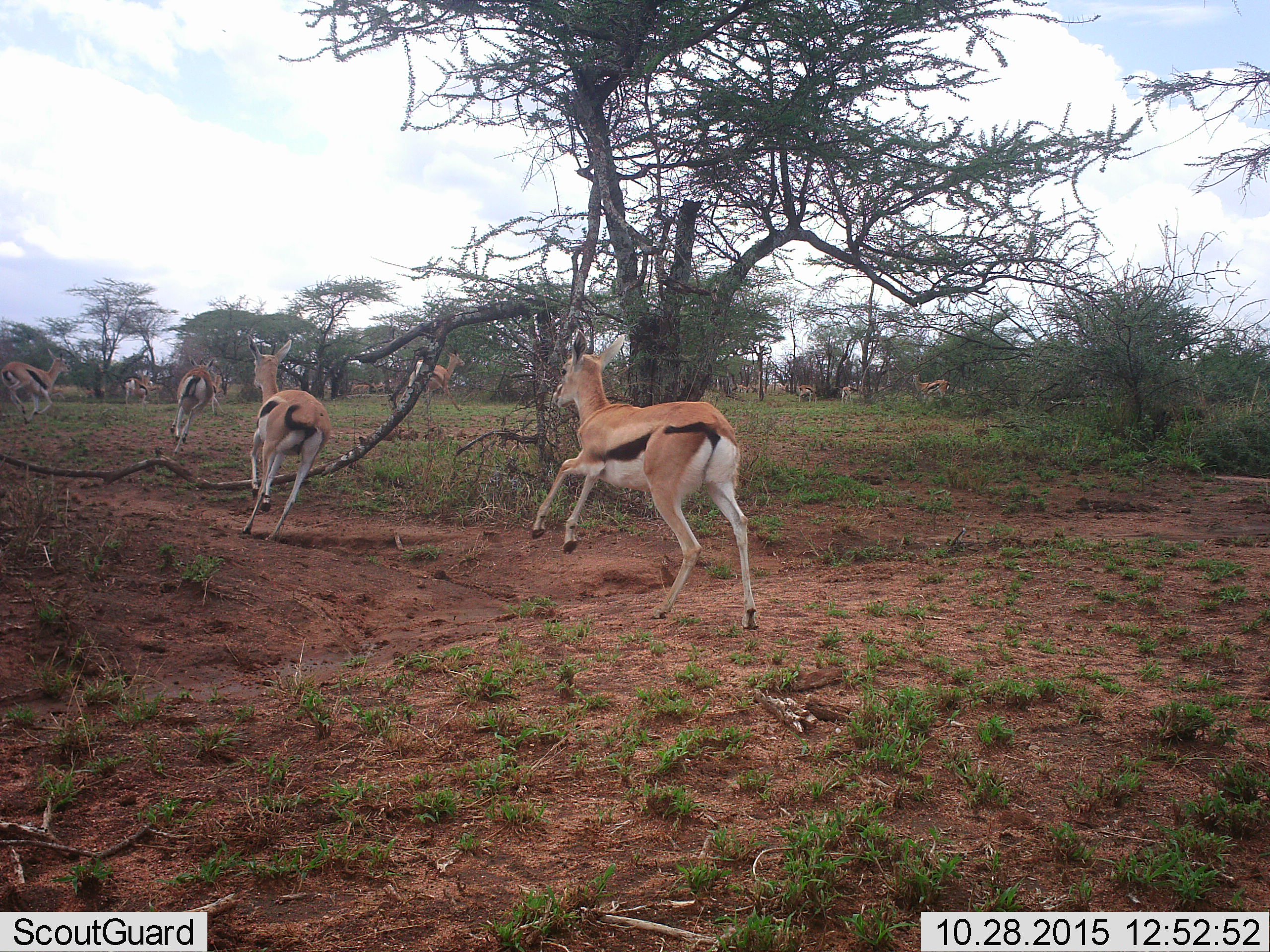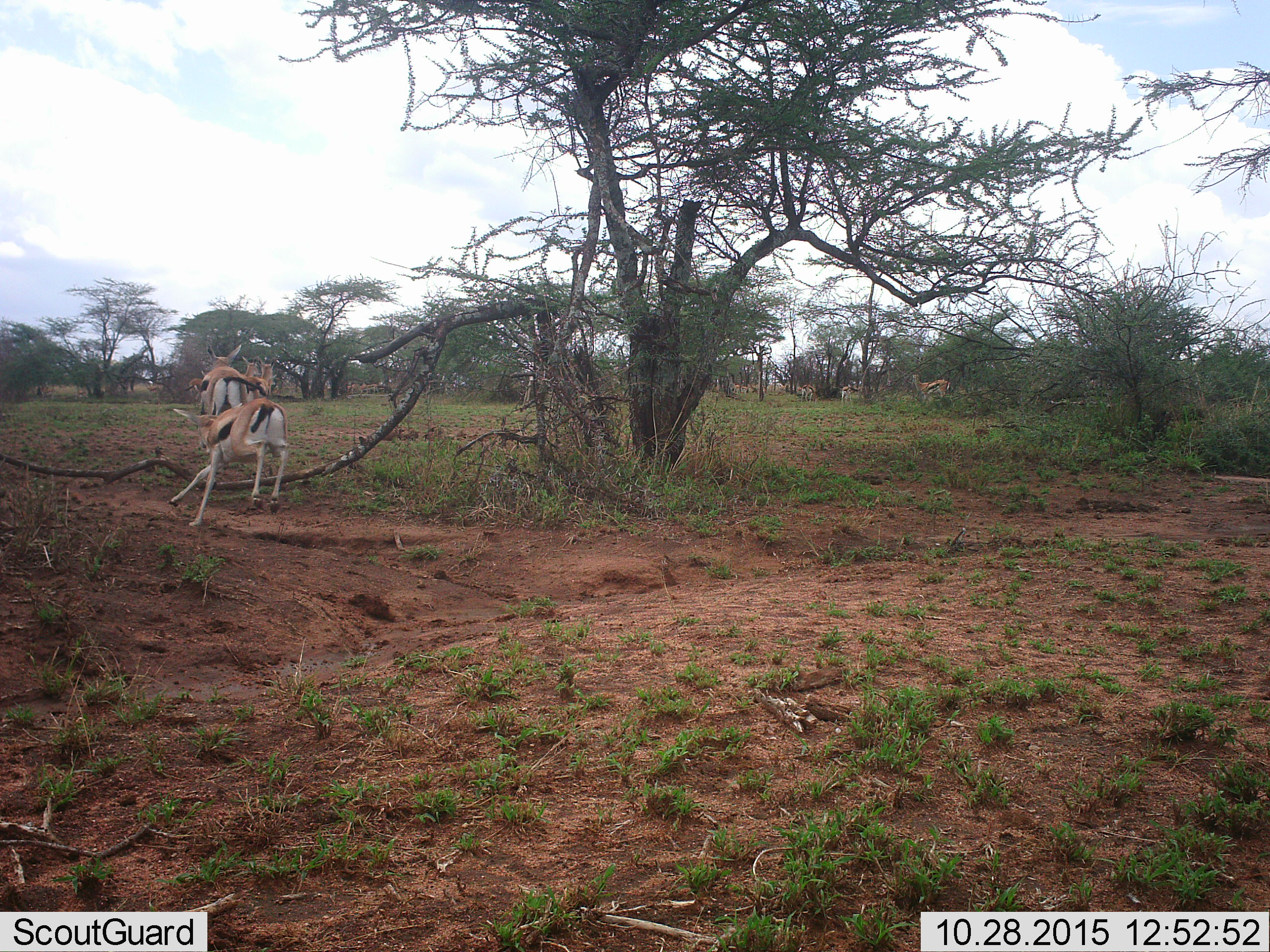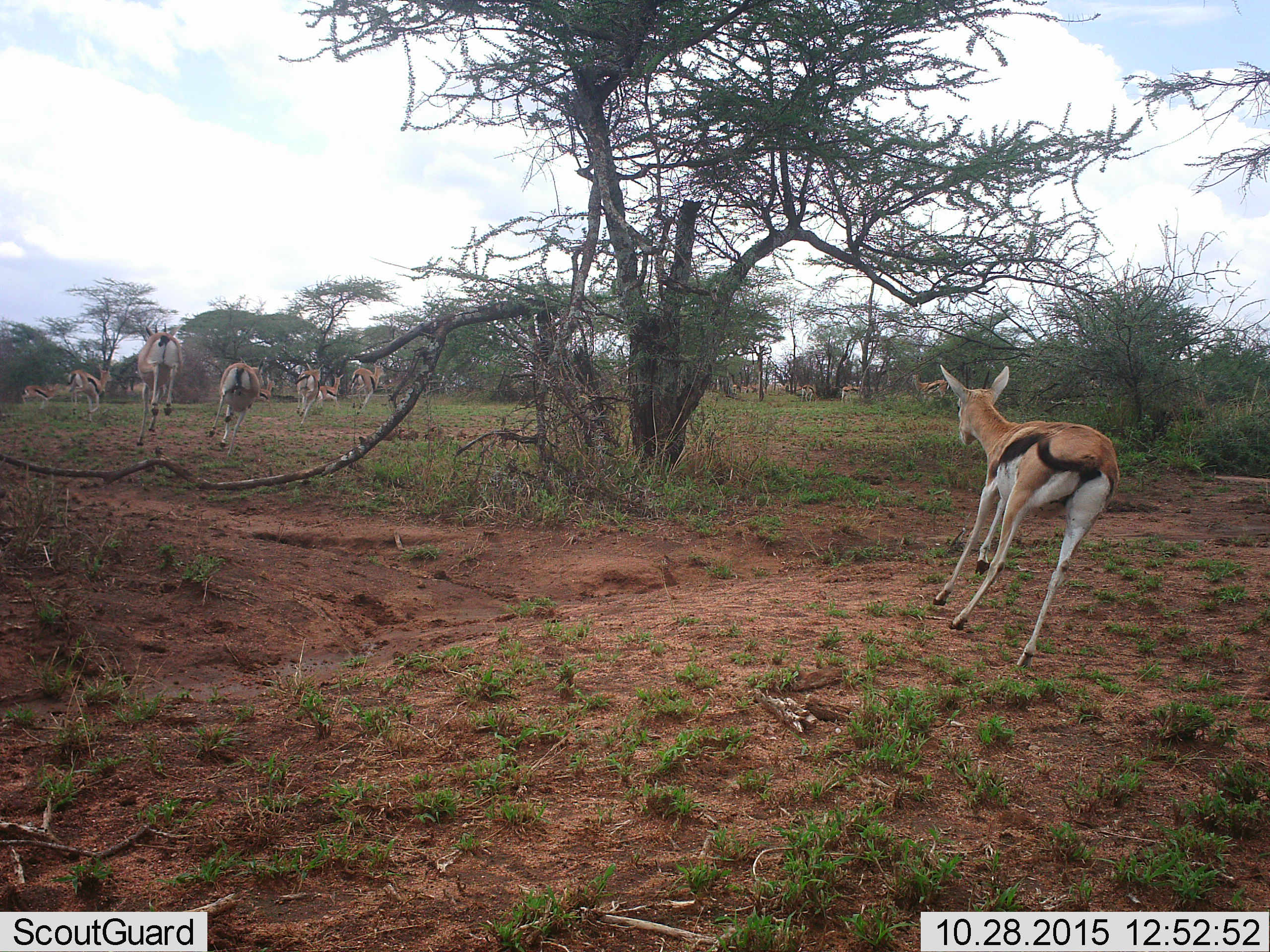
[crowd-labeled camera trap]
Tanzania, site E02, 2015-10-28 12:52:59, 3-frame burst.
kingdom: Animalia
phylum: Chordata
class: Mammalia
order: Artiodactyla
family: Bovidae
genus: Eudorcas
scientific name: Eudorcas thomsonii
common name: thomson's gazelle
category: gazellethomsons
Gazellethomsons (thomson's gazelle) (Eudorcas thomsonii), count 11-50. Behavior (volunteer vote fractions): standing 38%, resting 0%, moving 100%, interacting 6%. Young present (vote fraction): 19%. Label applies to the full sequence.